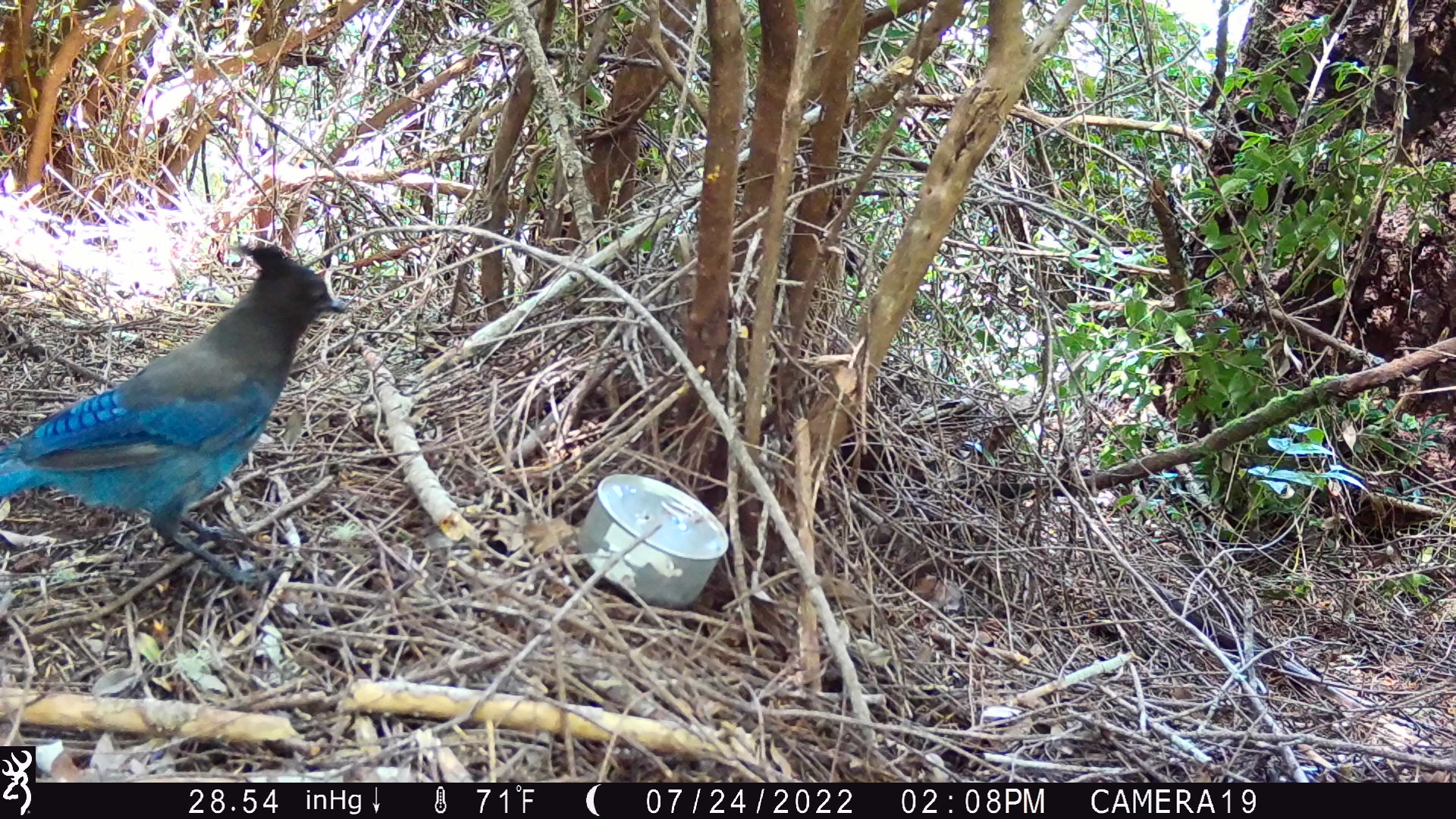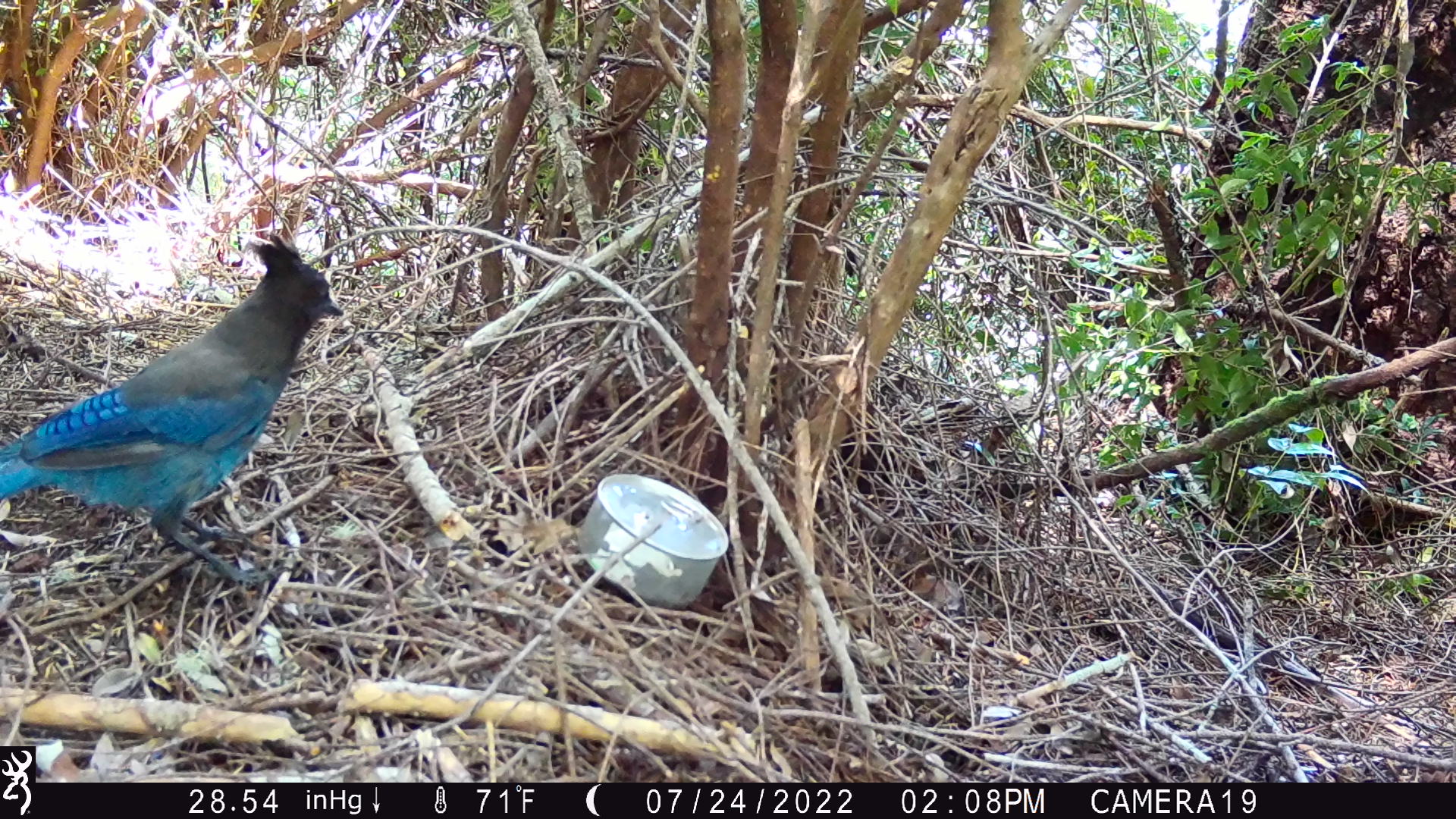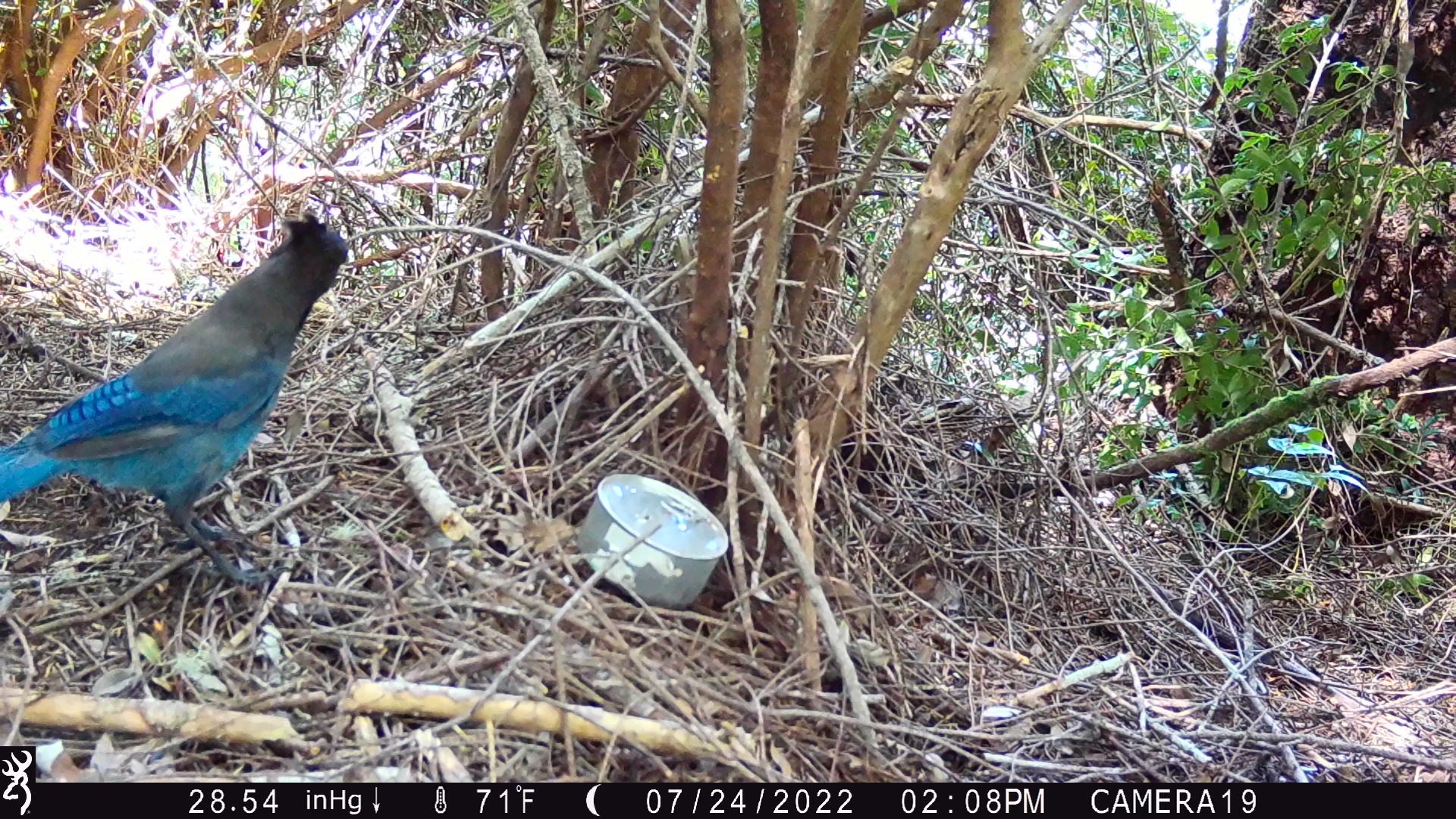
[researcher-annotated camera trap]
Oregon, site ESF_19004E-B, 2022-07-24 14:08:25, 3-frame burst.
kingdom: Animalia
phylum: Chordata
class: Aves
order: Passeriformes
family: Corvidae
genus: Cyanocitta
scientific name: Cyanocitta stelleri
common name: steller's jay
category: stellers jay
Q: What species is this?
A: Stellers jay (steller's jay) (Cyanocitta stelleri).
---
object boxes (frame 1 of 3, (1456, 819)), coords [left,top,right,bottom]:
stellers jay: [0,252,346,580]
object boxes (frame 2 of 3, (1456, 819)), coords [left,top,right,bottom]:
stellers jay: [1,241,348,581]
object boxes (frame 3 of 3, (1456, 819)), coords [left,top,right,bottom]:
stellers jay: [1,218,355,580]